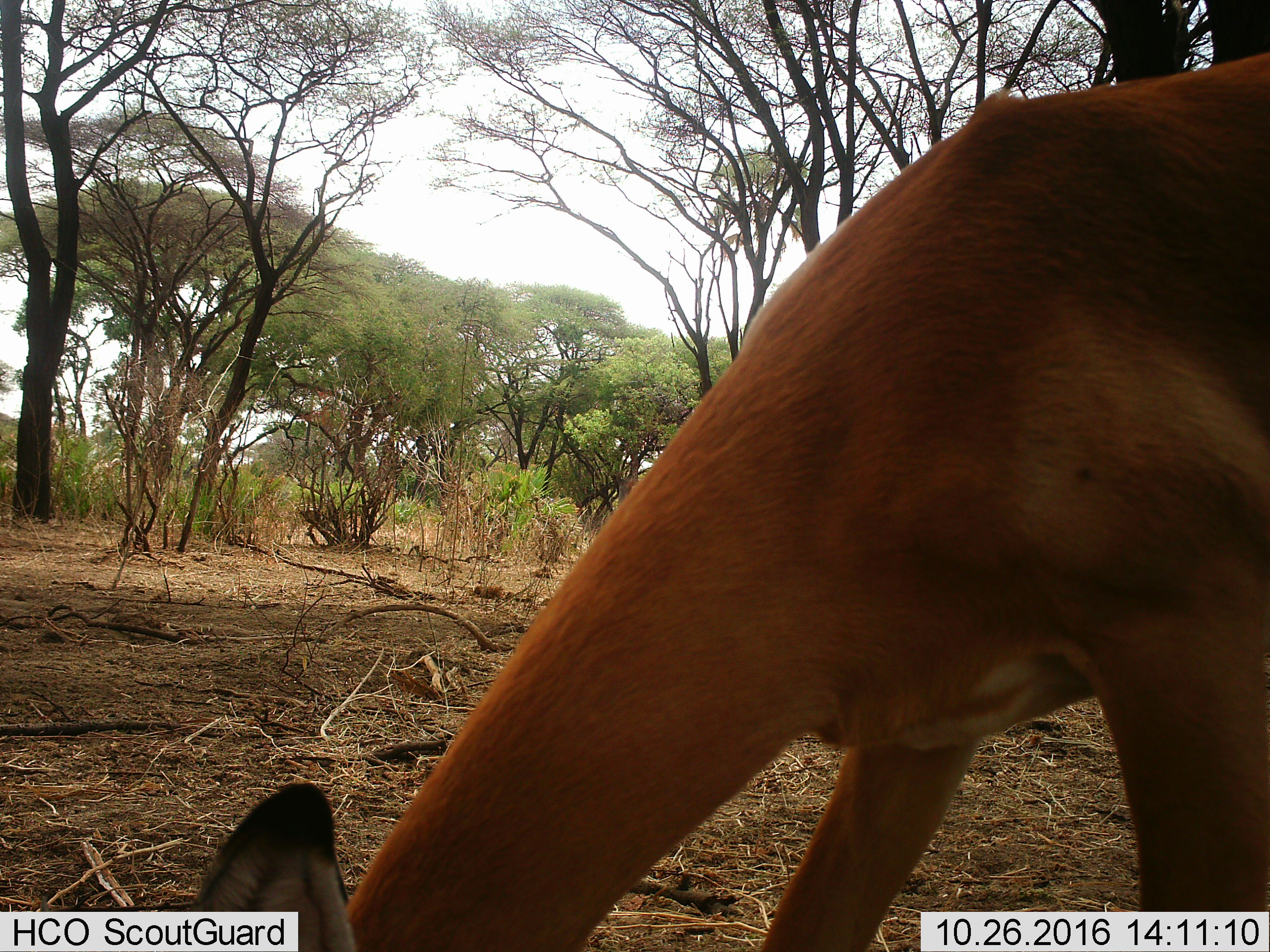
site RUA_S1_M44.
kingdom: Animalia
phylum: Chordata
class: Mammalia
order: Artiodactyla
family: Bovidae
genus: Aepyceros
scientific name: Aepyceros melampus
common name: impala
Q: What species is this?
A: Impala (Aepyceros melampus).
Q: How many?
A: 1.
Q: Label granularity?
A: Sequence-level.